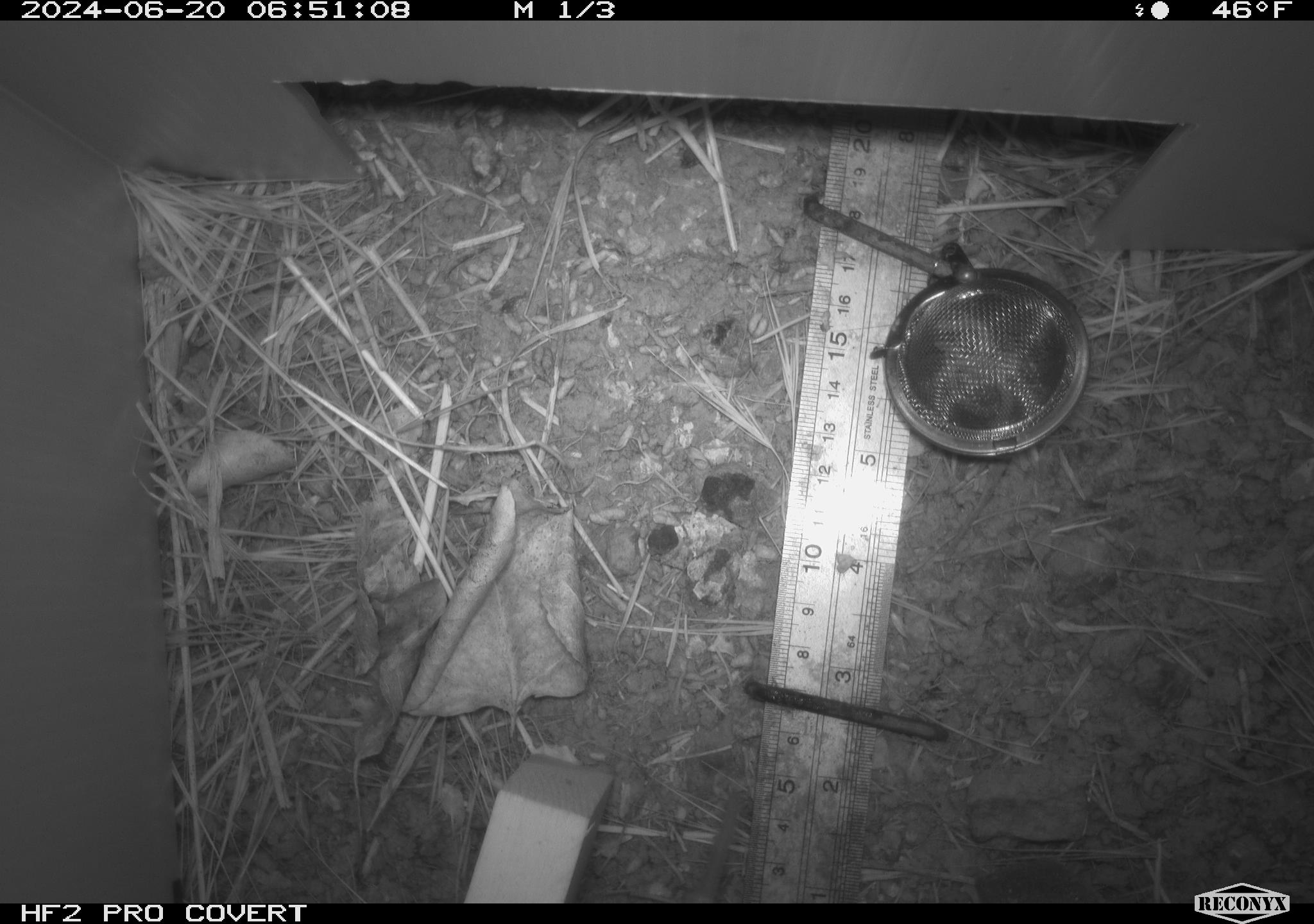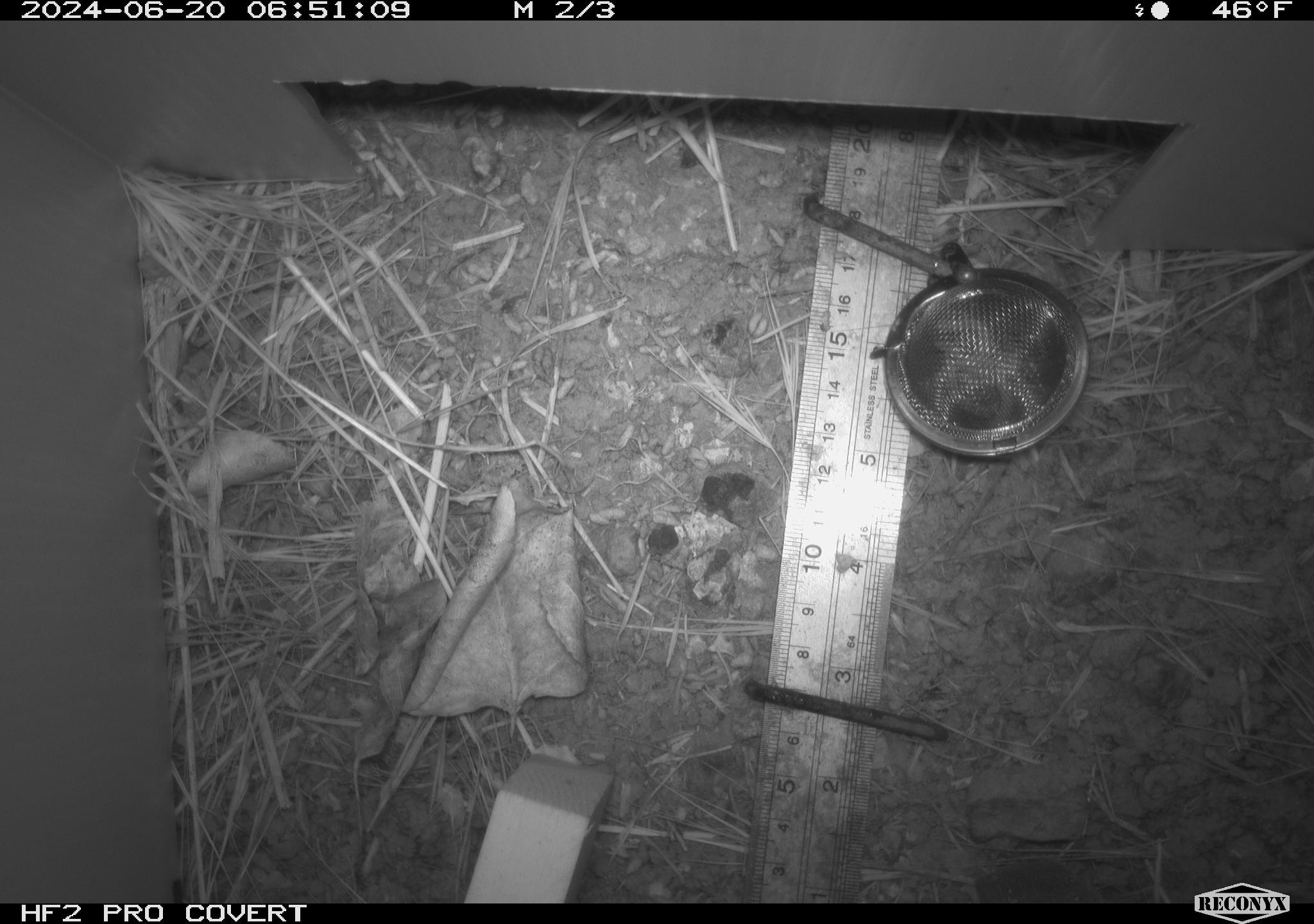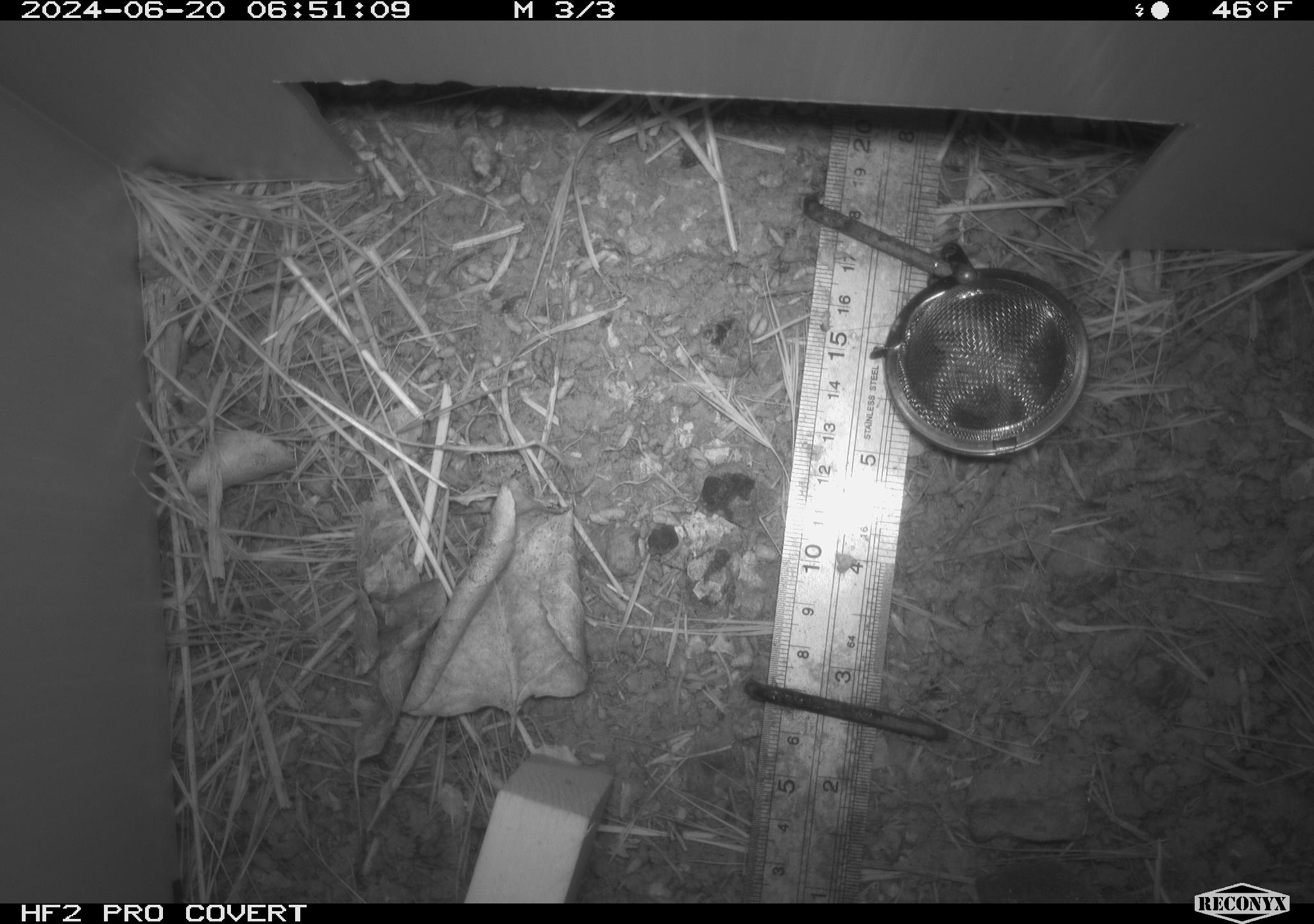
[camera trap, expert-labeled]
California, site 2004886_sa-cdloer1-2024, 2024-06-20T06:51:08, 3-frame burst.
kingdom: Animalia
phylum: Chordata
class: Mammalia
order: Rodentia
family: Cricetidae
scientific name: Arvicolinae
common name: voles, lemmings, and muskrats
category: arvicolinae subfamily